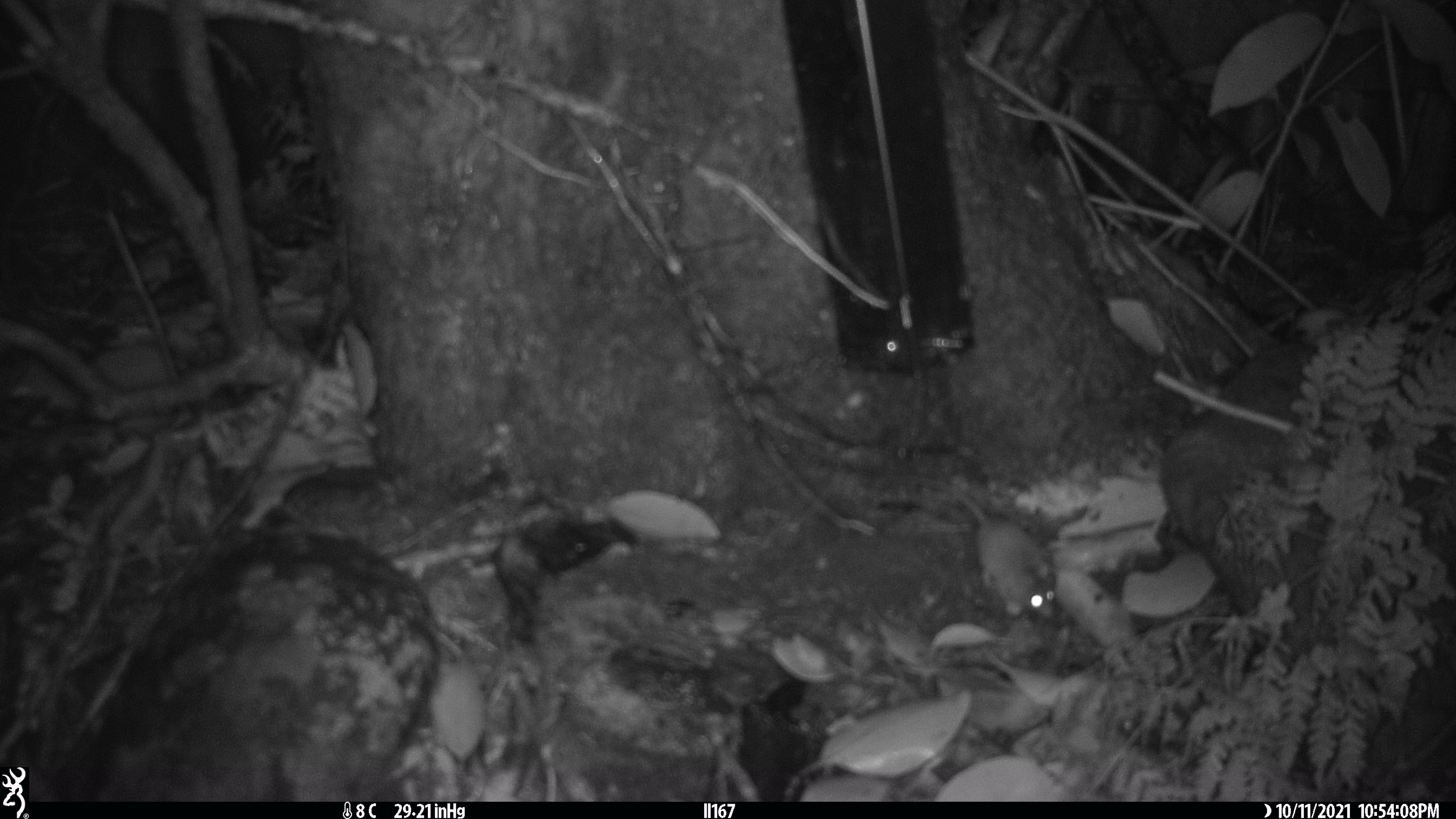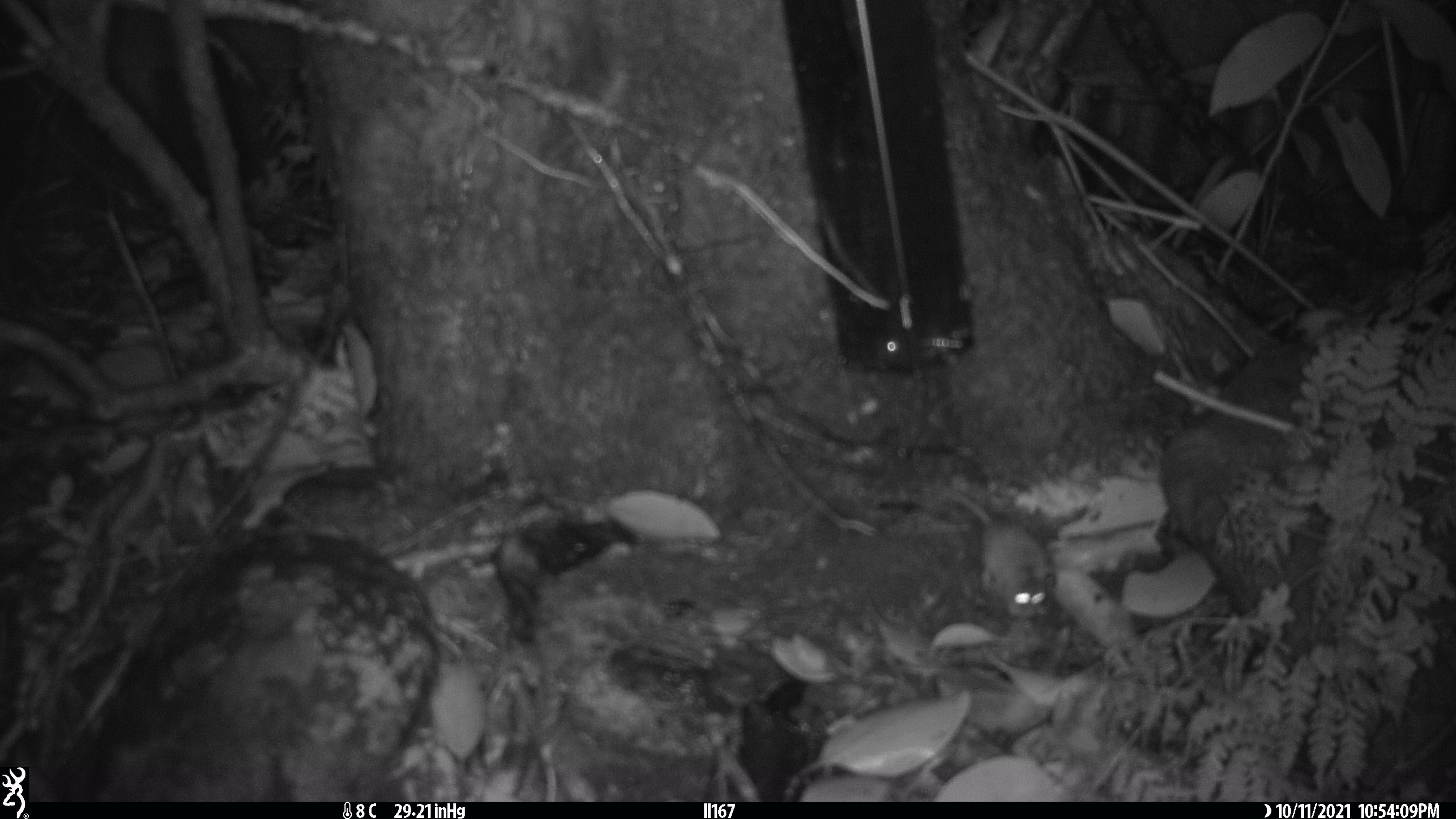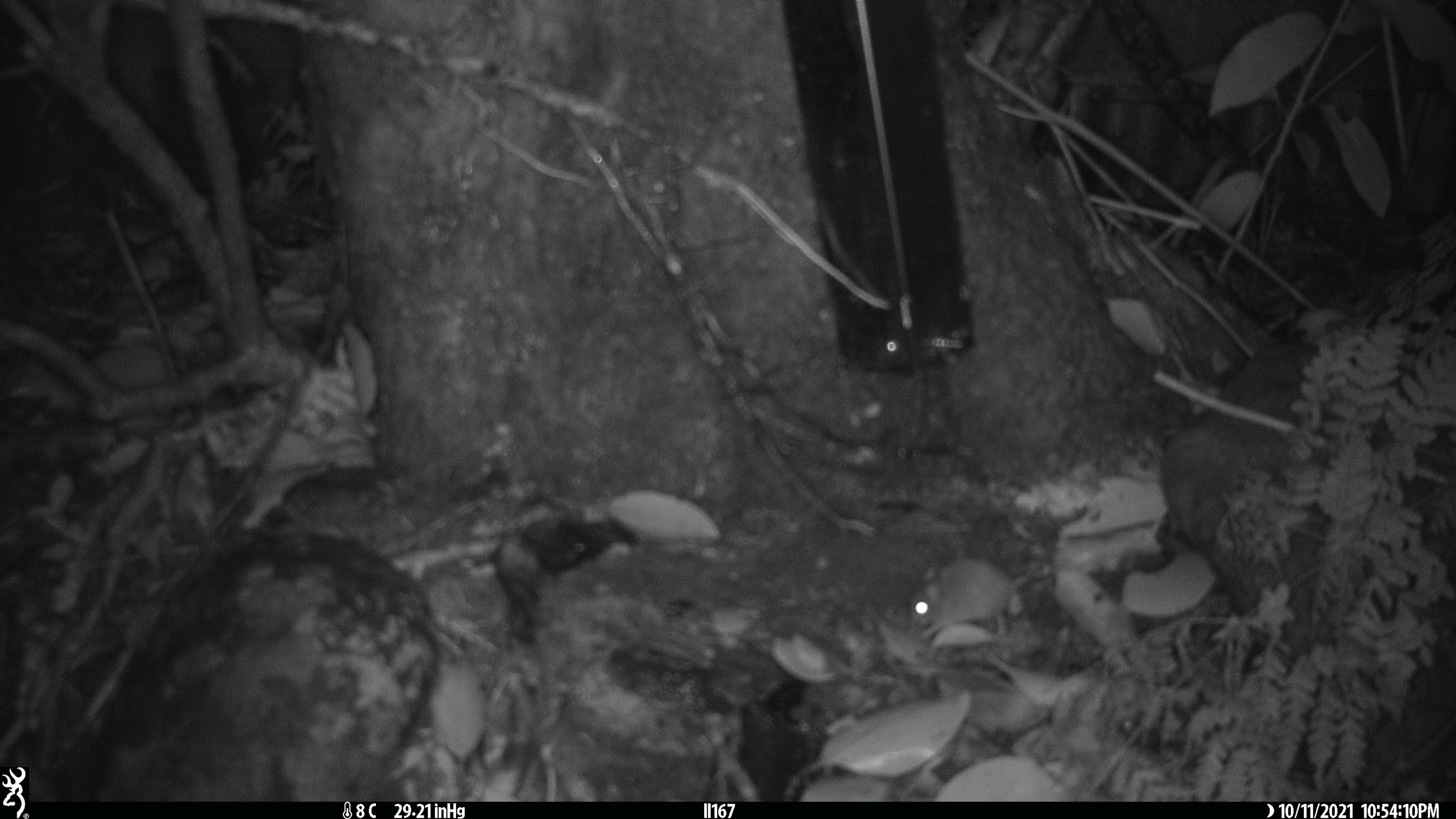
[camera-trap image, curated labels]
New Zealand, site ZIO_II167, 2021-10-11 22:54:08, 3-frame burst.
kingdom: Animalia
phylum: Chordata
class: Mammalia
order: Rodentia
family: Muridae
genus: Mus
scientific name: Mus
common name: mouse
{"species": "mouse (Mus)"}